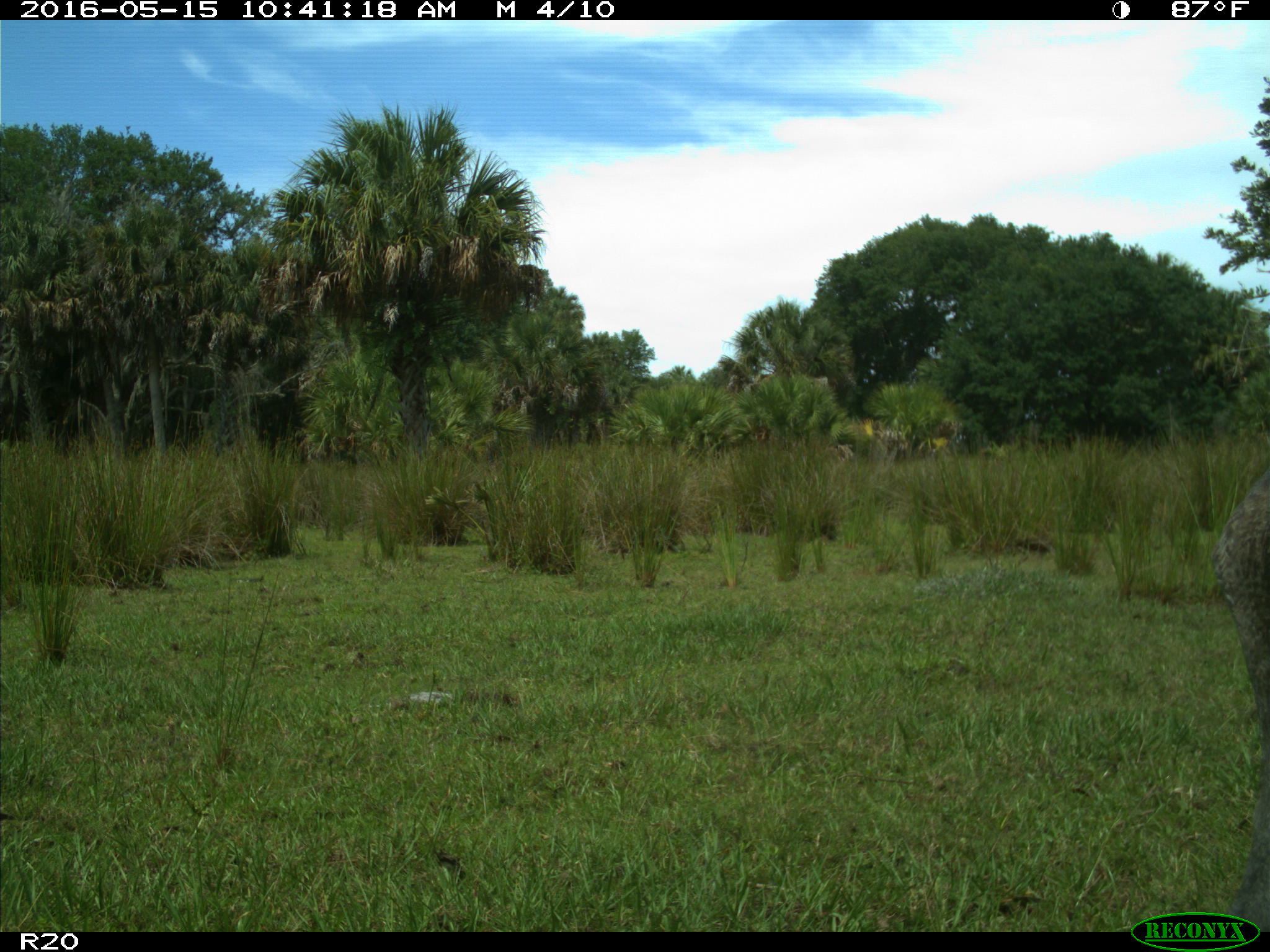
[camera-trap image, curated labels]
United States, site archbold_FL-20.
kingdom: Animalia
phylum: Chordata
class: Aves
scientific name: Aves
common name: birds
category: unidentified bird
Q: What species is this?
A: Unidentified bird (birds) (Aves).